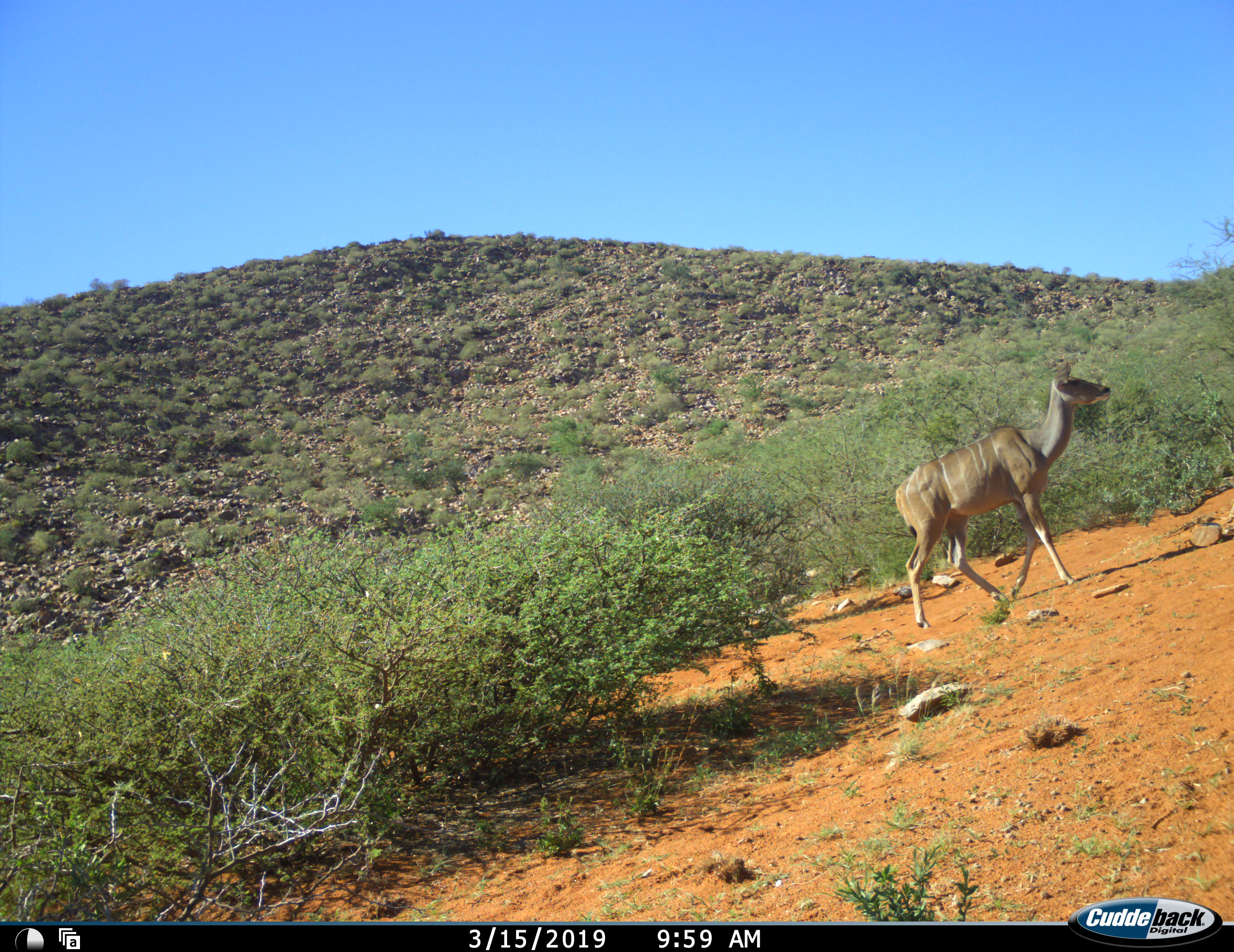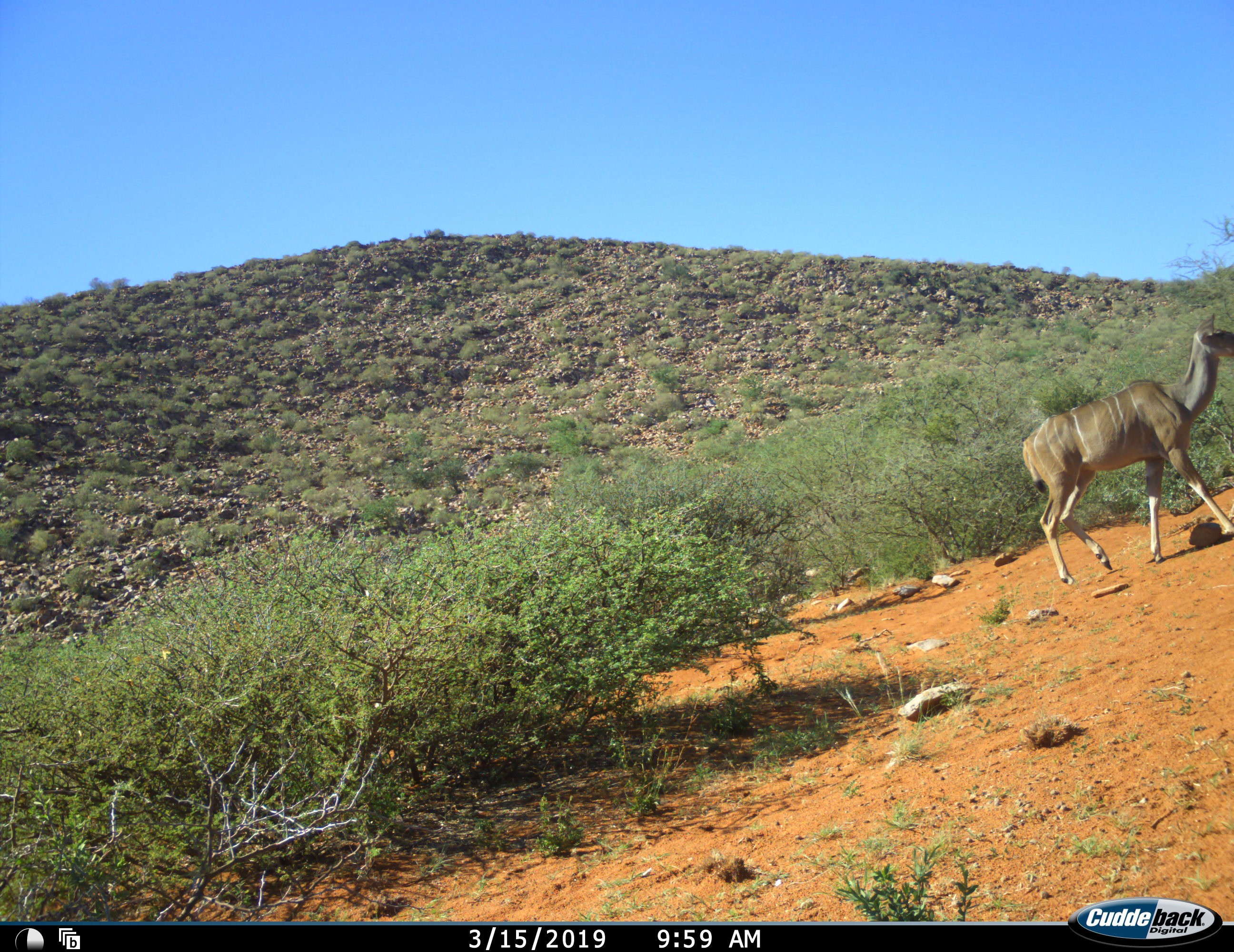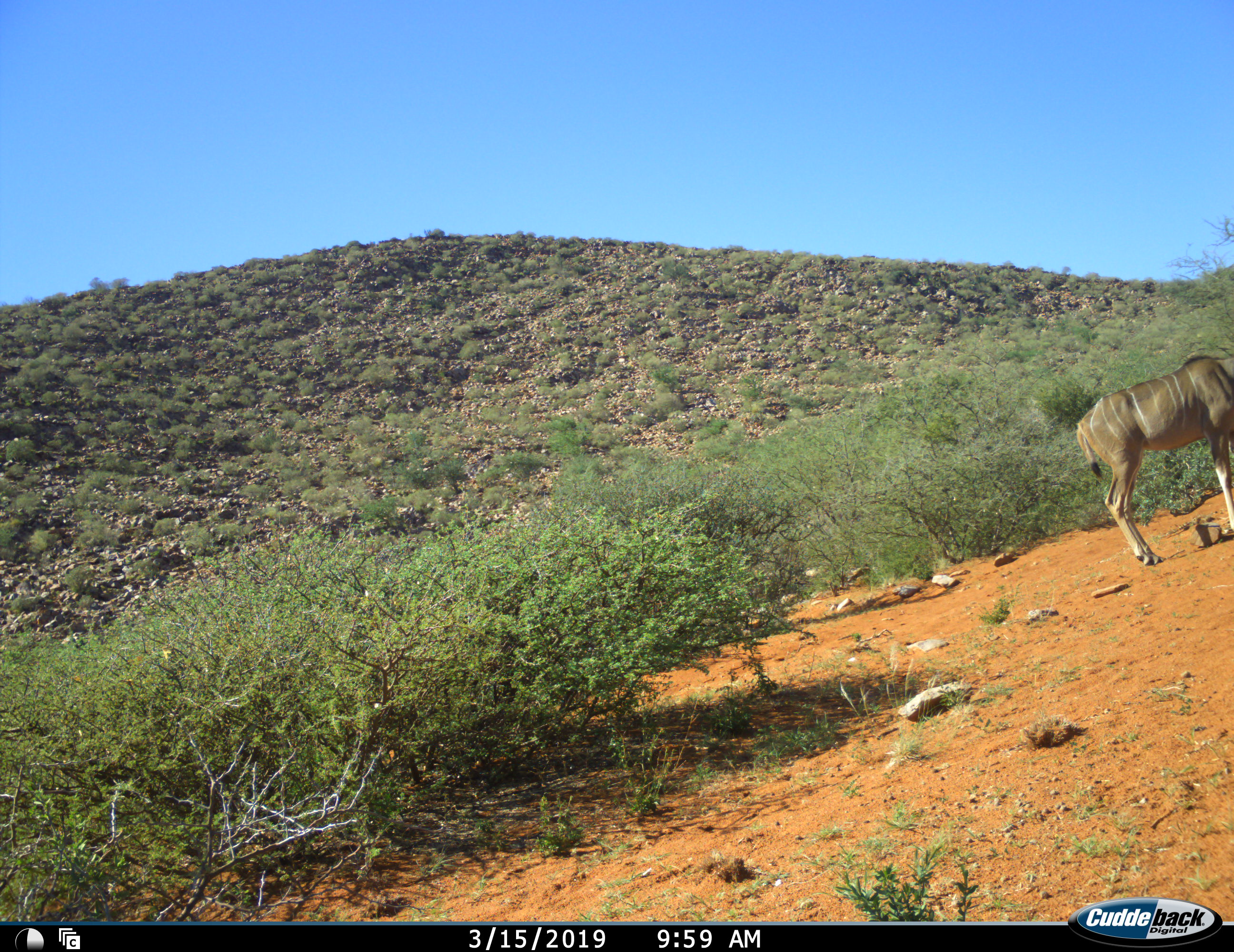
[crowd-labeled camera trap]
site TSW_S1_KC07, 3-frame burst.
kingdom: Animalia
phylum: Chordata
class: Mammalia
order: Artiodactyla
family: Bovidae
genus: Tragelaphus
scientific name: Tragelaphus angasii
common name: nyala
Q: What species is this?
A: Nyala (Tragelaphus angasii).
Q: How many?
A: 1.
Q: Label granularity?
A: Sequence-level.